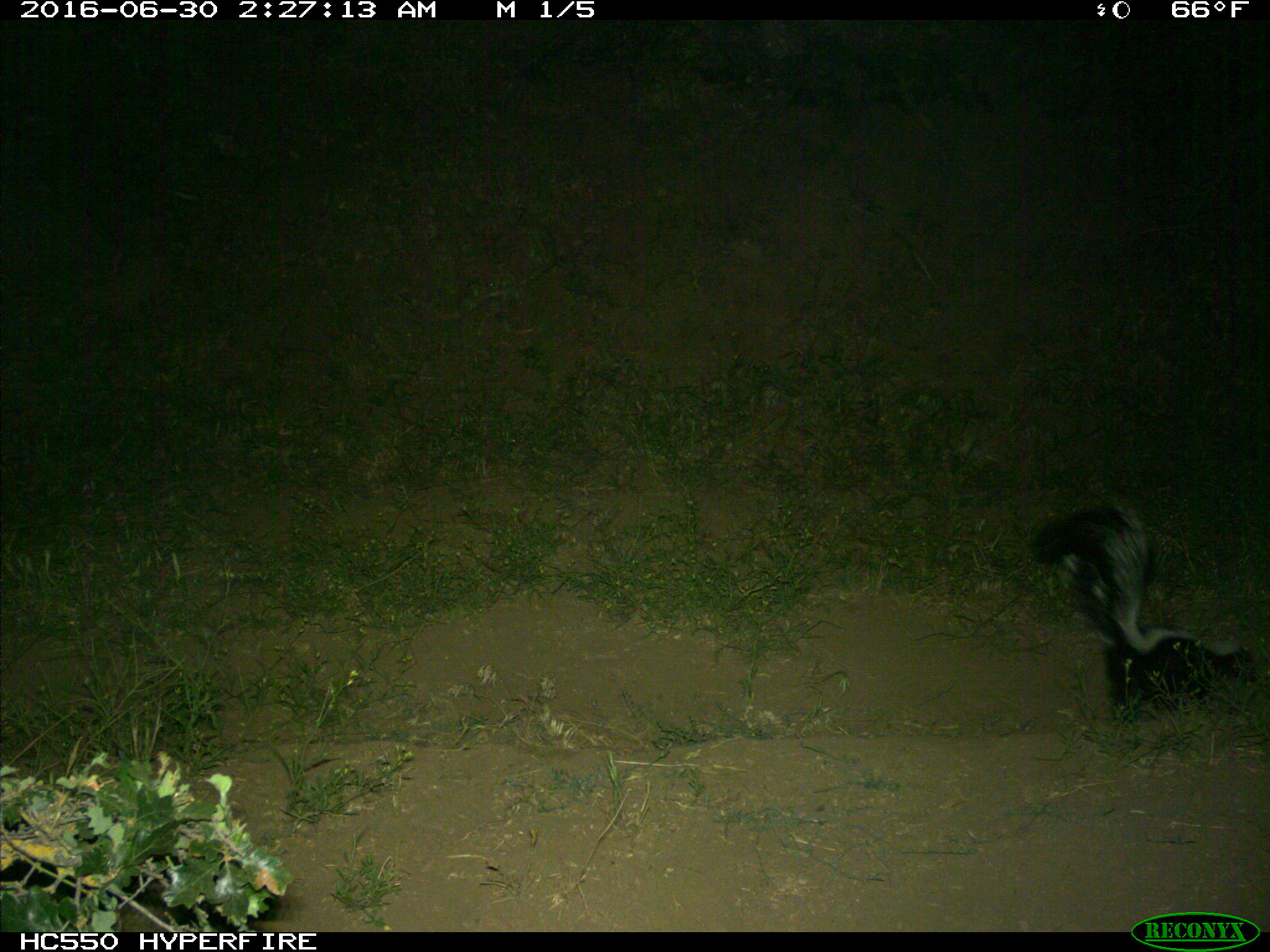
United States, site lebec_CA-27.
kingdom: Animalia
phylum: Chordata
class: Mammalia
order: Carnivora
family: Mephitidae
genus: Mephitis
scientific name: Mephitis mephitis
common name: striped skunk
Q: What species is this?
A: Mephitis mephitis (striped skunk).